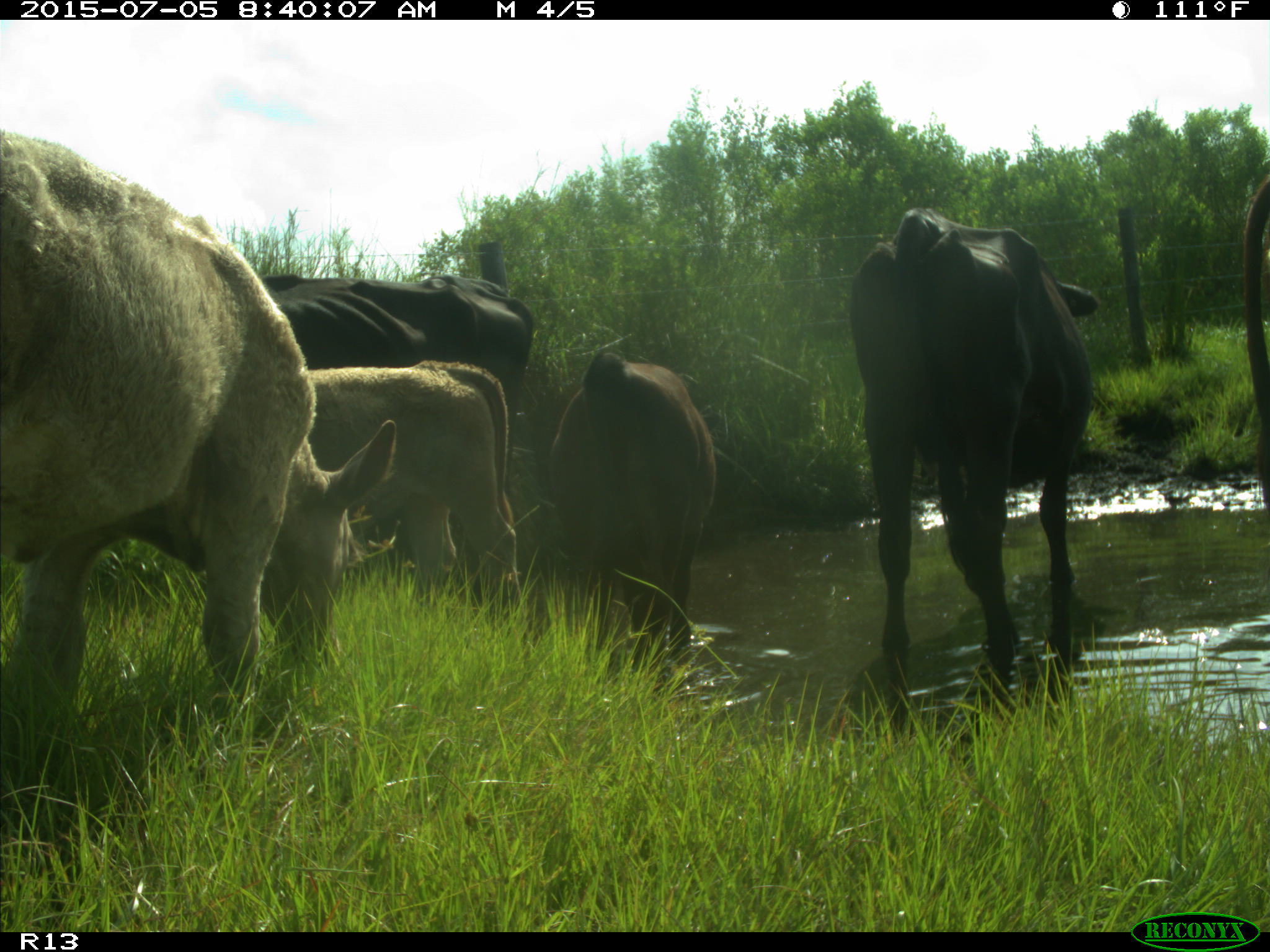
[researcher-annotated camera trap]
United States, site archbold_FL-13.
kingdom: Animalia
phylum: Chordata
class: Mammalia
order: Artiodactyla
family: Bovidae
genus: Bos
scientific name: Bos taurus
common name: domestic cow